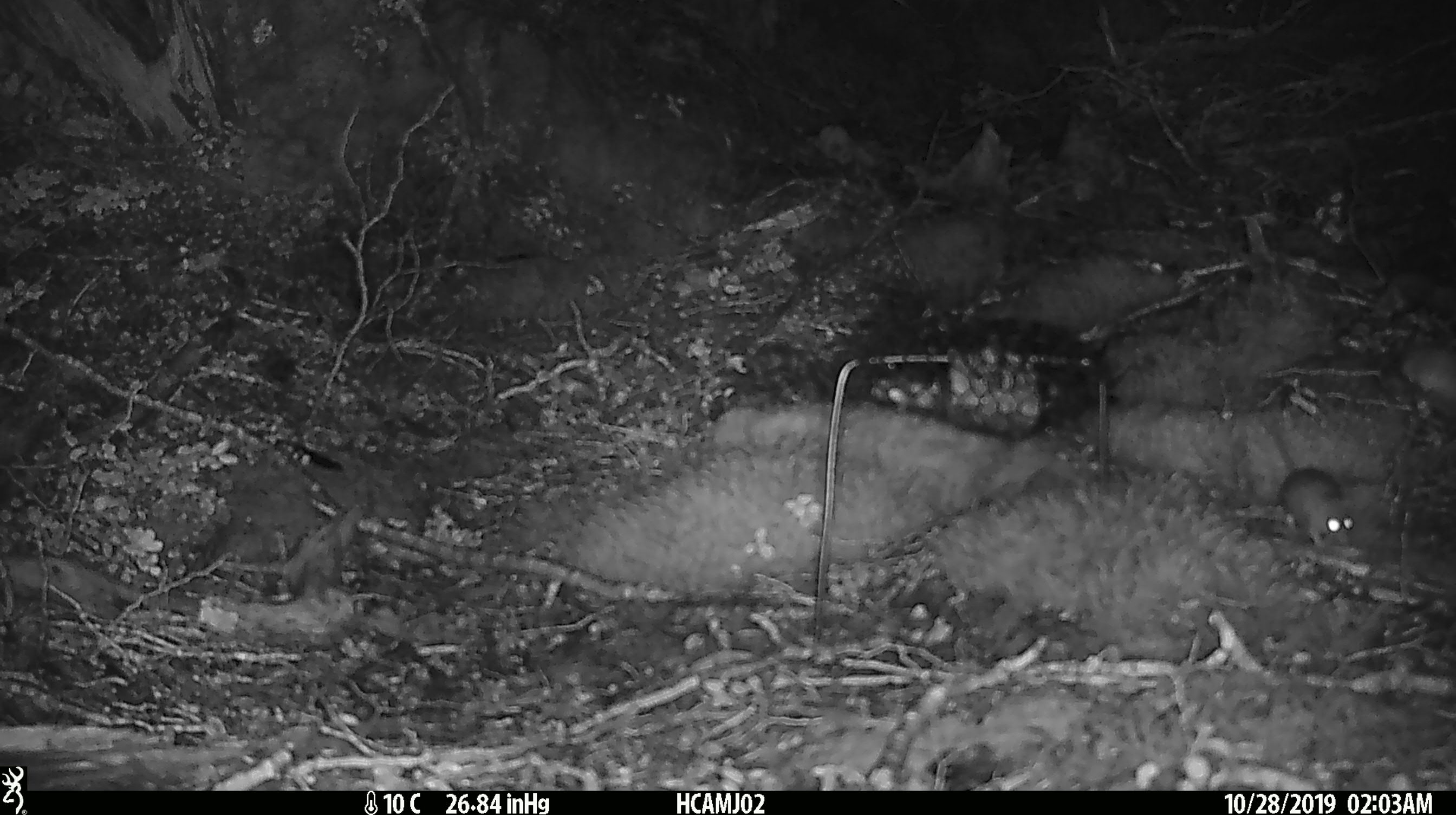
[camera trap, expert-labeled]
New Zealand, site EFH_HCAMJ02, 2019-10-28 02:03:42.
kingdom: Animalia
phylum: Chordata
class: Mammalia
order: Rodentia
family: Muridae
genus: Mus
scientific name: Mus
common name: mouse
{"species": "mouse (Mus)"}